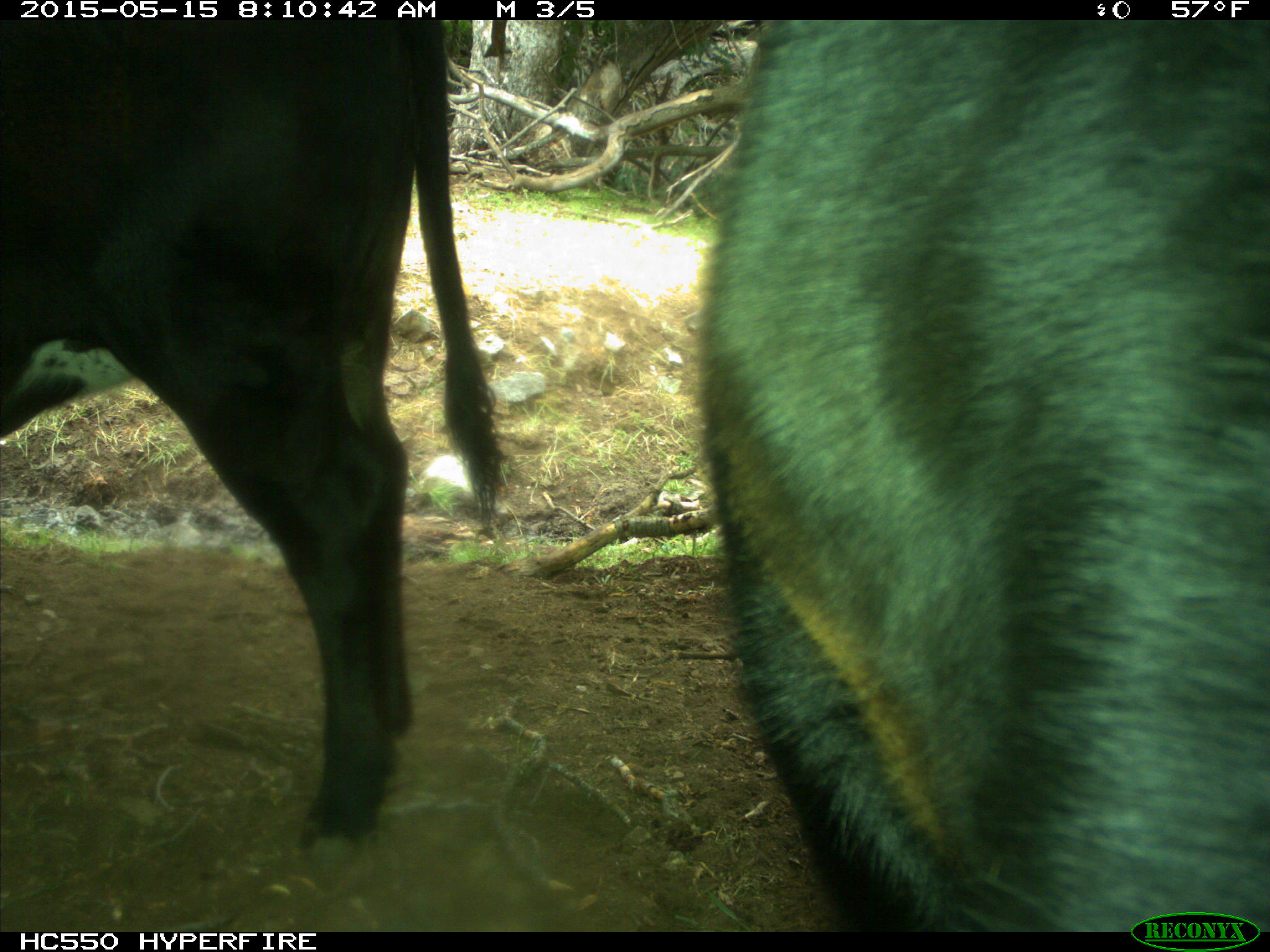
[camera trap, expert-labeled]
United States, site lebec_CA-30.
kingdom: Animalia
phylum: Chordata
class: Mammalia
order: Artiodactyla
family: Bovidae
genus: Bos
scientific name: Bos taurus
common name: domestic cow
Bos taurus (domestic cow).